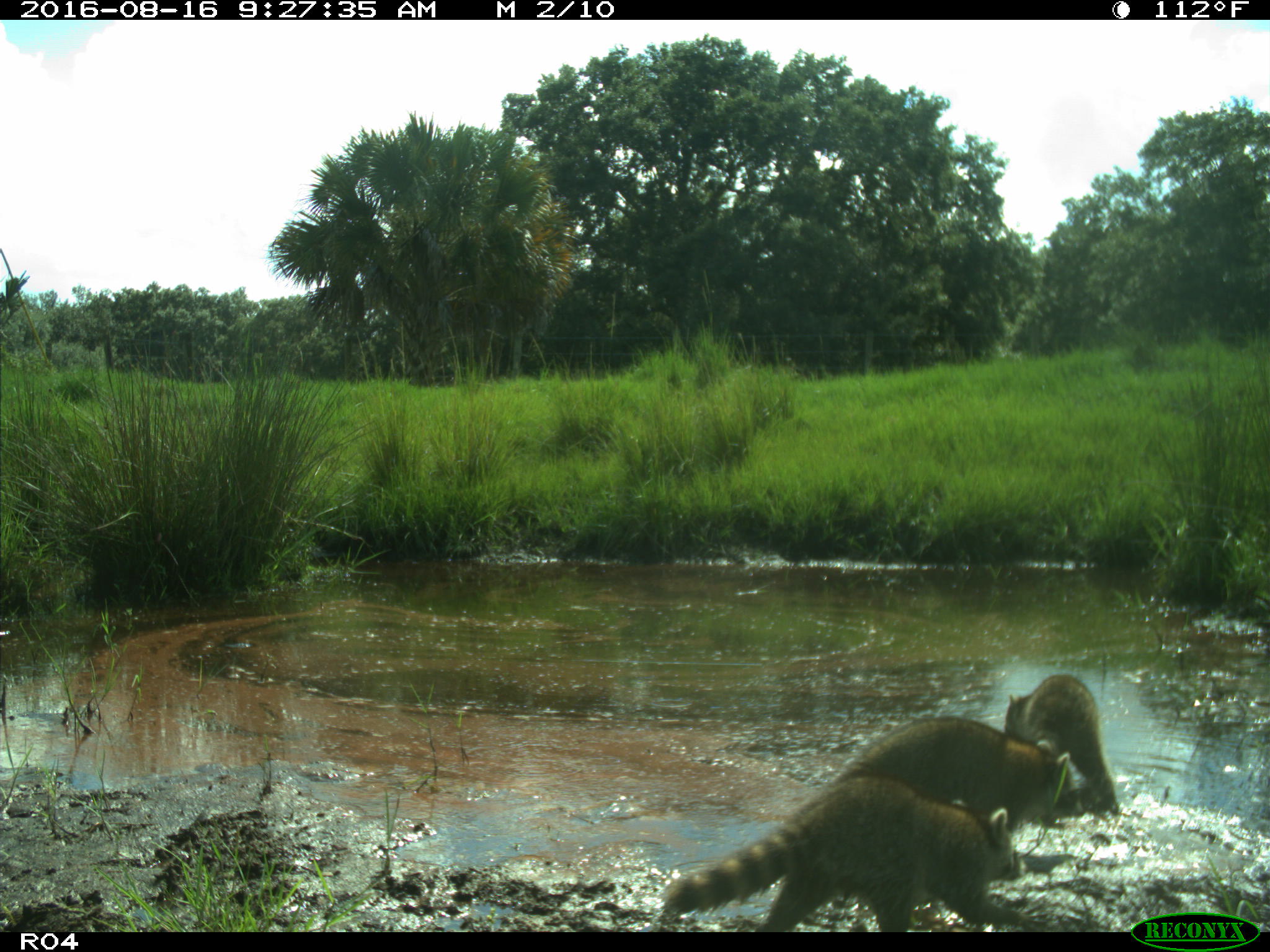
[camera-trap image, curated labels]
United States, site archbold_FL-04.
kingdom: Animalia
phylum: Chordata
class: Mammalia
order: Artiodactyla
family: Bovidae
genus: Bos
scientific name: Bos taurus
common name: domestic cow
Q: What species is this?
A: Bos taurus (domestic cow).